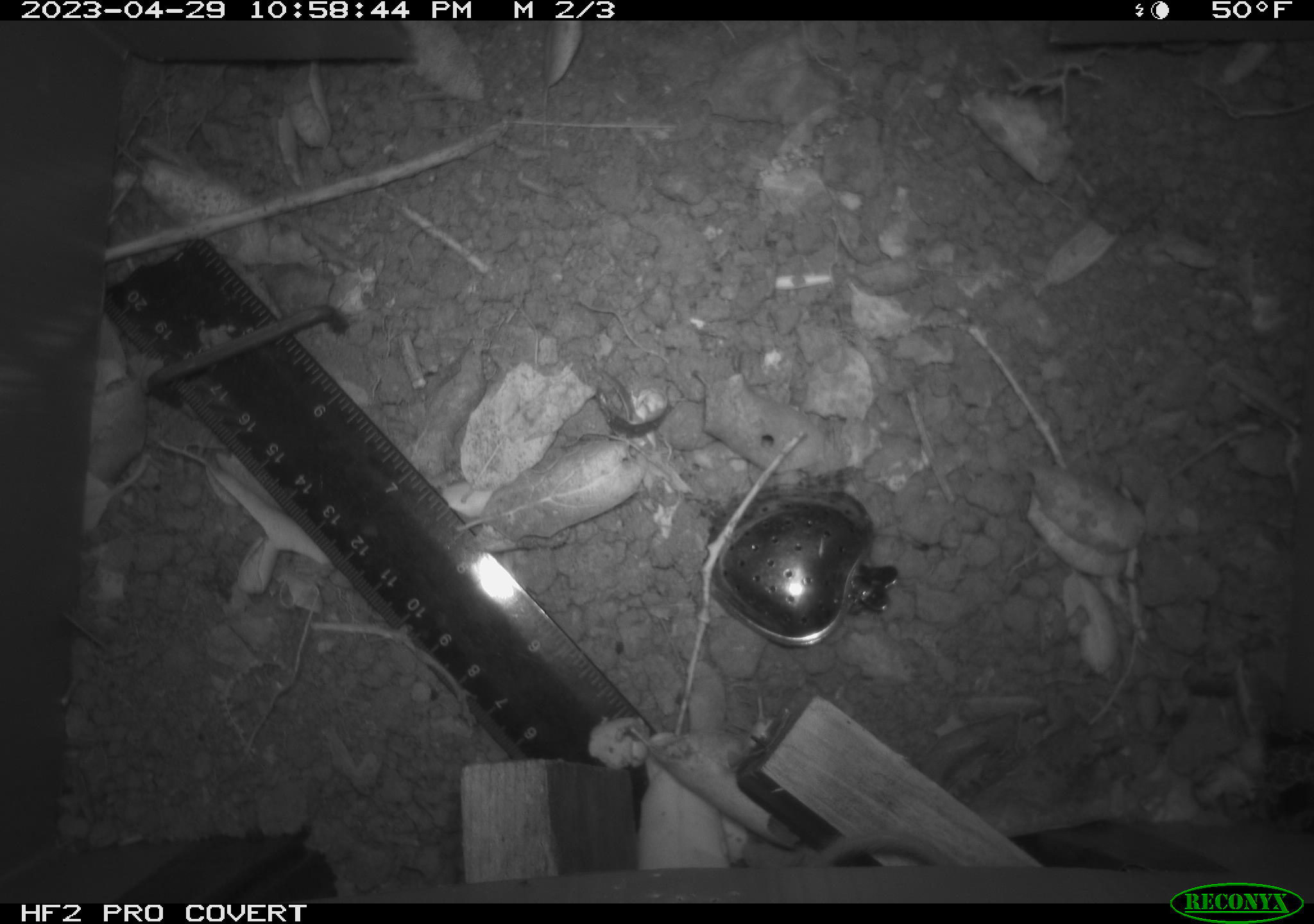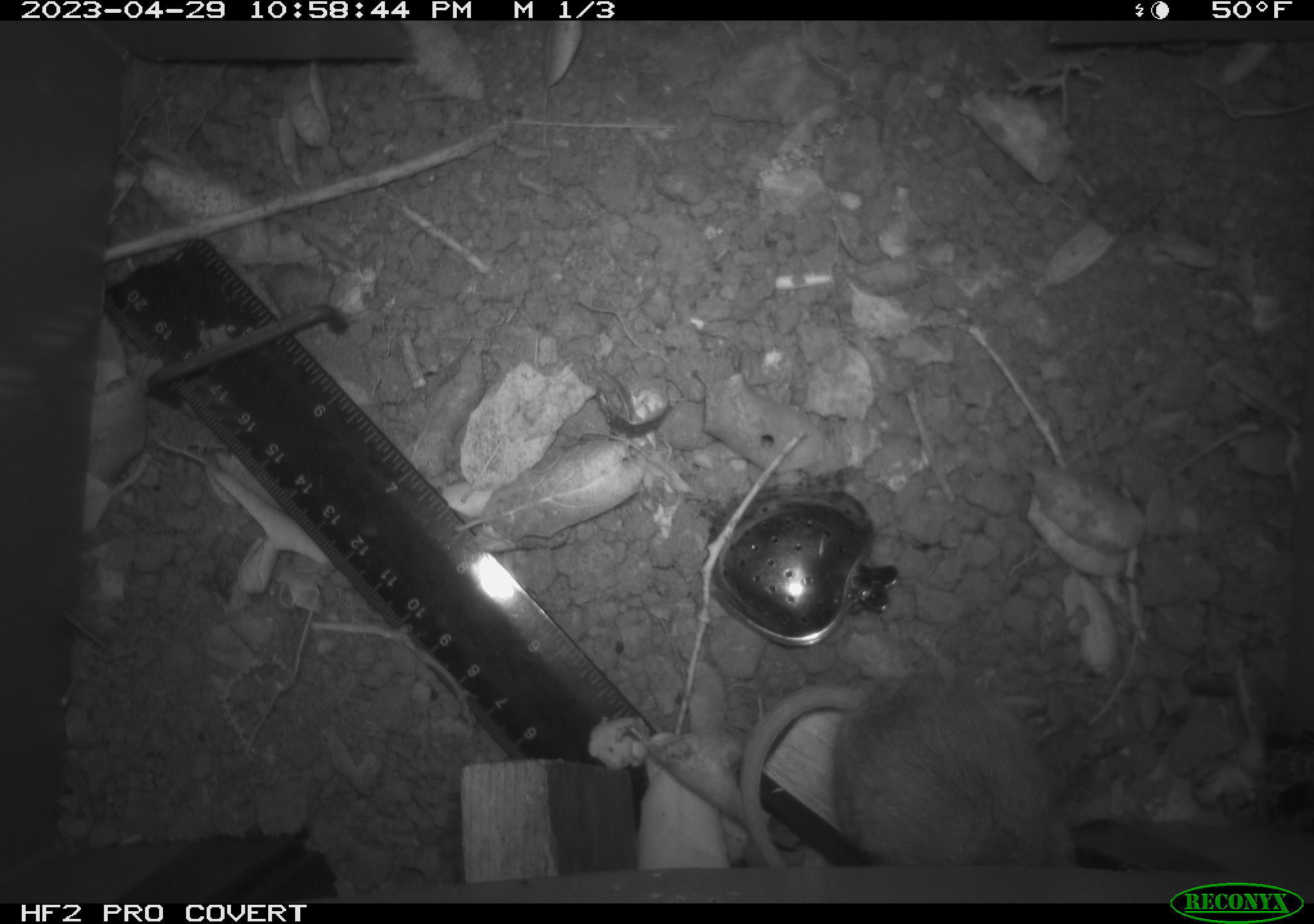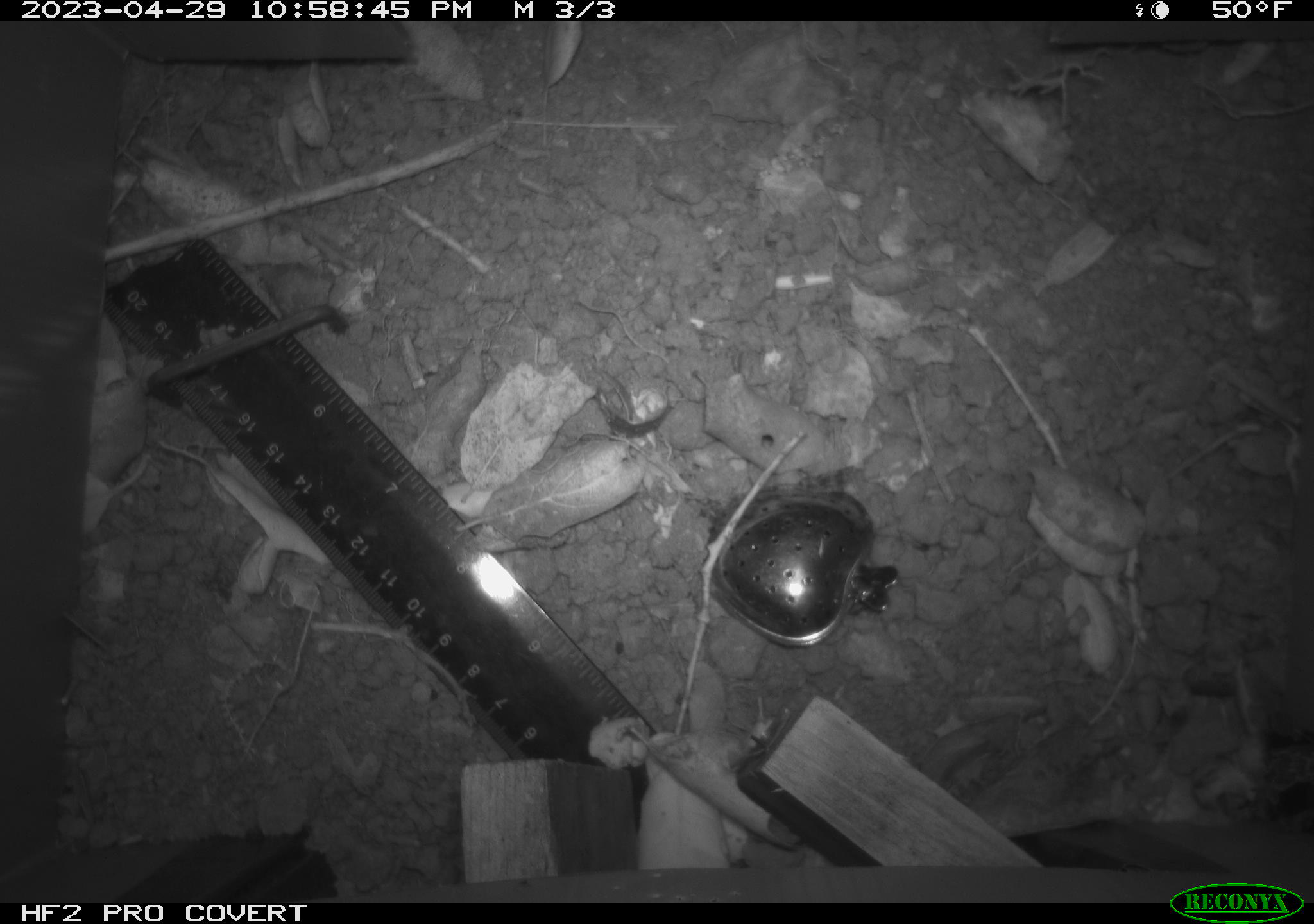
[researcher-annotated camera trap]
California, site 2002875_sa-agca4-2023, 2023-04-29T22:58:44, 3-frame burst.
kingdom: Animalia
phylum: Chordata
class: Mammalia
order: Rodentia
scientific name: Rodentia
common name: mouse species